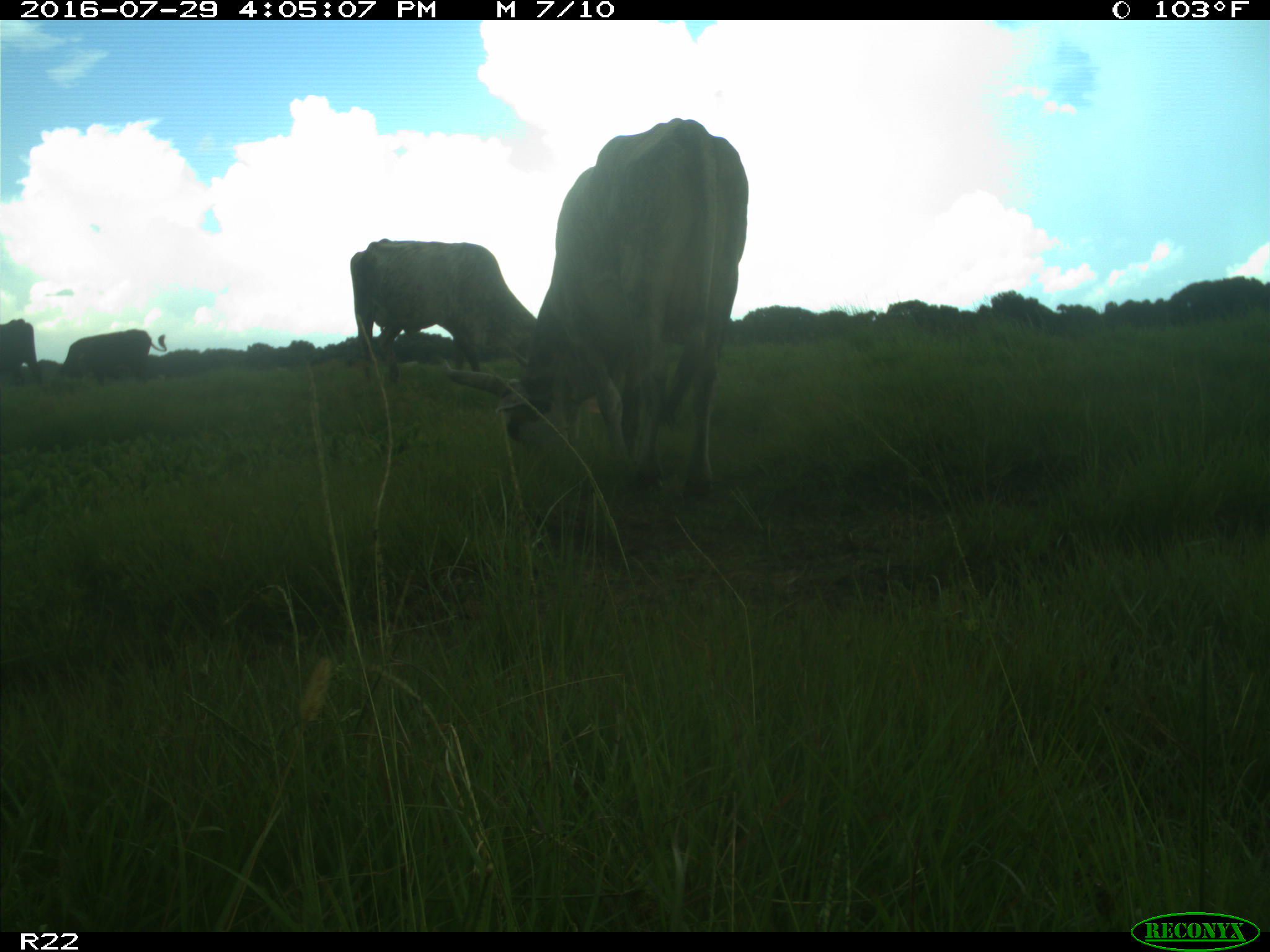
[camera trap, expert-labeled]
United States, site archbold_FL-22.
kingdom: Animalia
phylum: Chordata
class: Mammalia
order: Artiodactyla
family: Bovidae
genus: Bos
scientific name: Bos taurus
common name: domestic cow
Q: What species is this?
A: Bos taurus (domestic cow).